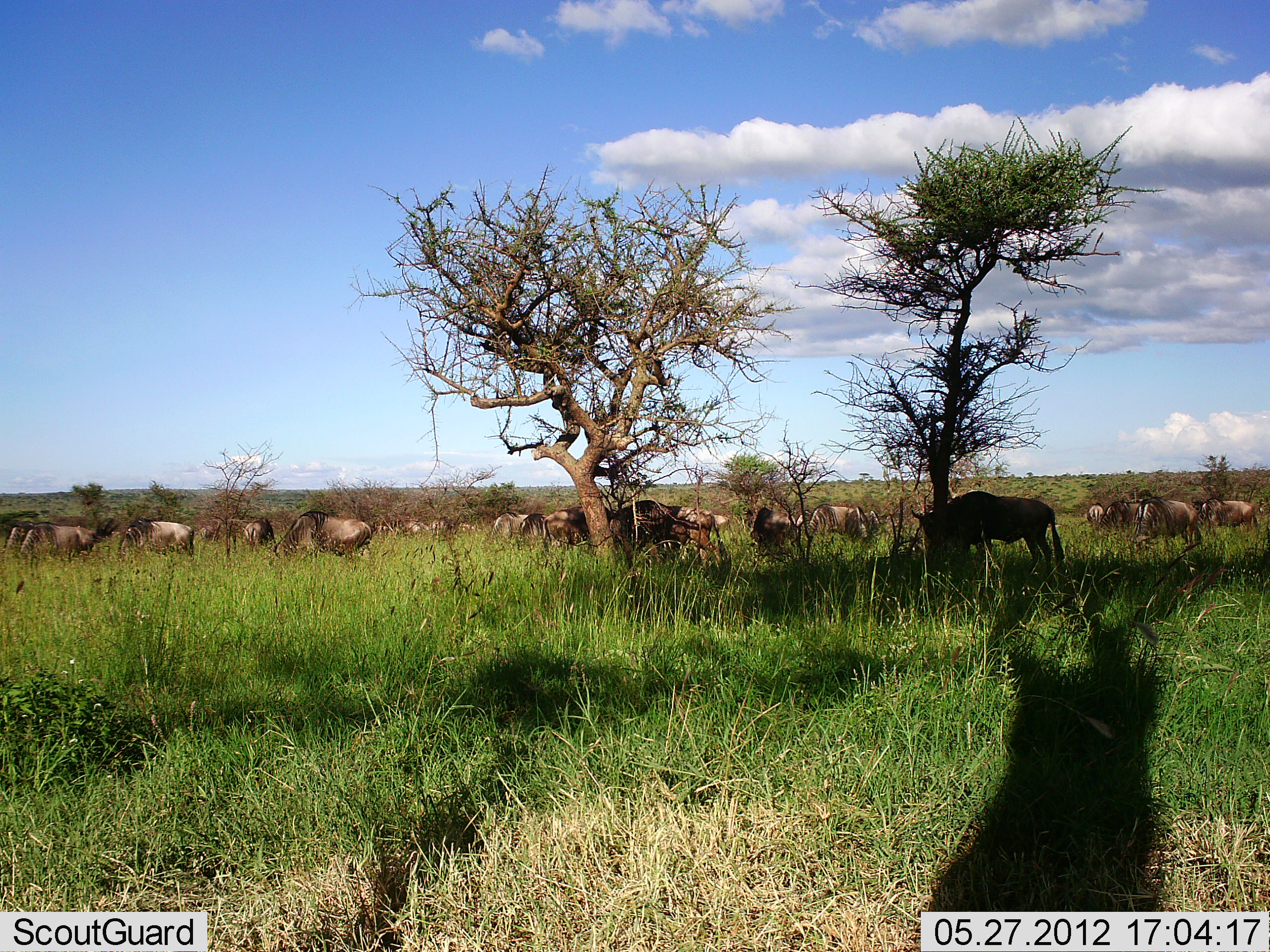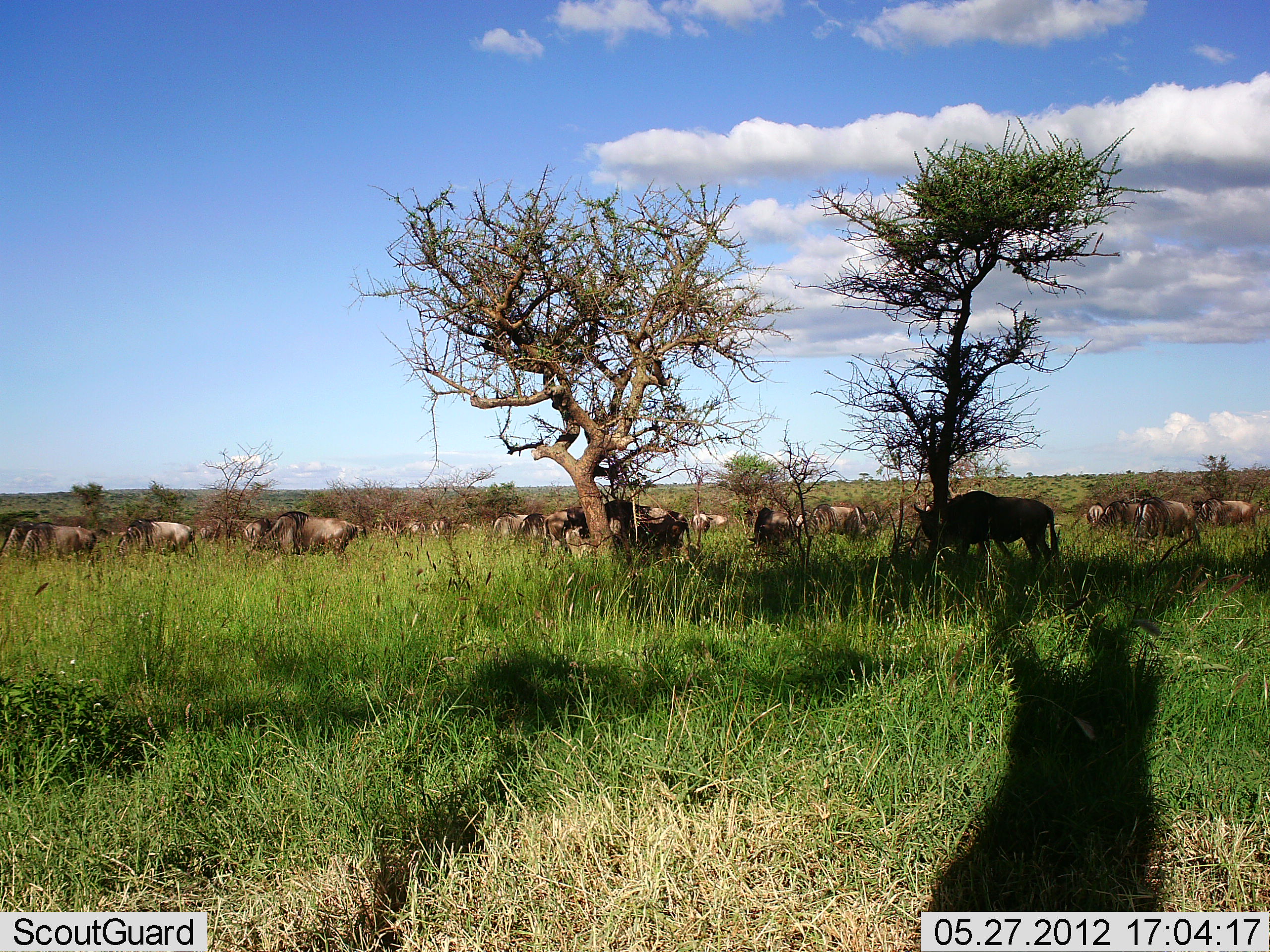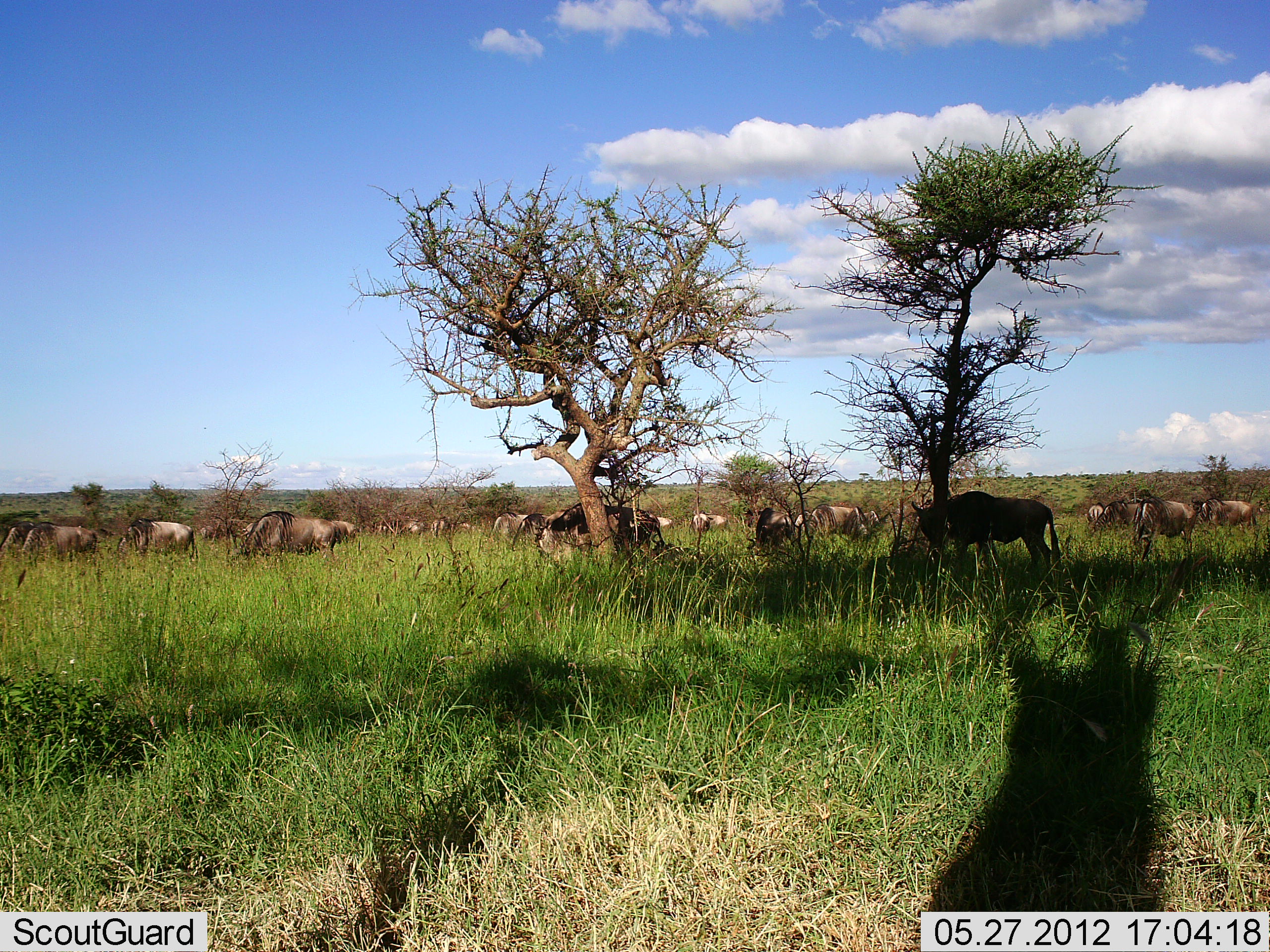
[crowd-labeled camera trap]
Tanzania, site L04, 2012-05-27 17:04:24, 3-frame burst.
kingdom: Animalia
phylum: Chordata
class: Mammalia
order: Artiodactyla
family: Bovidae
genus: Connochaetes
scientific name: Connochaetes taurinus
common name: blue wildebeest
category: wildebeest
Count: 11-50.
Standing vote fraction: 40%.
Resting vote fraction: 0%.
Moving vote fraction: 60%.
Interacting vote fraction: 0%.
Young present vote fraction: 0%.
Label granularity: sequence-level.